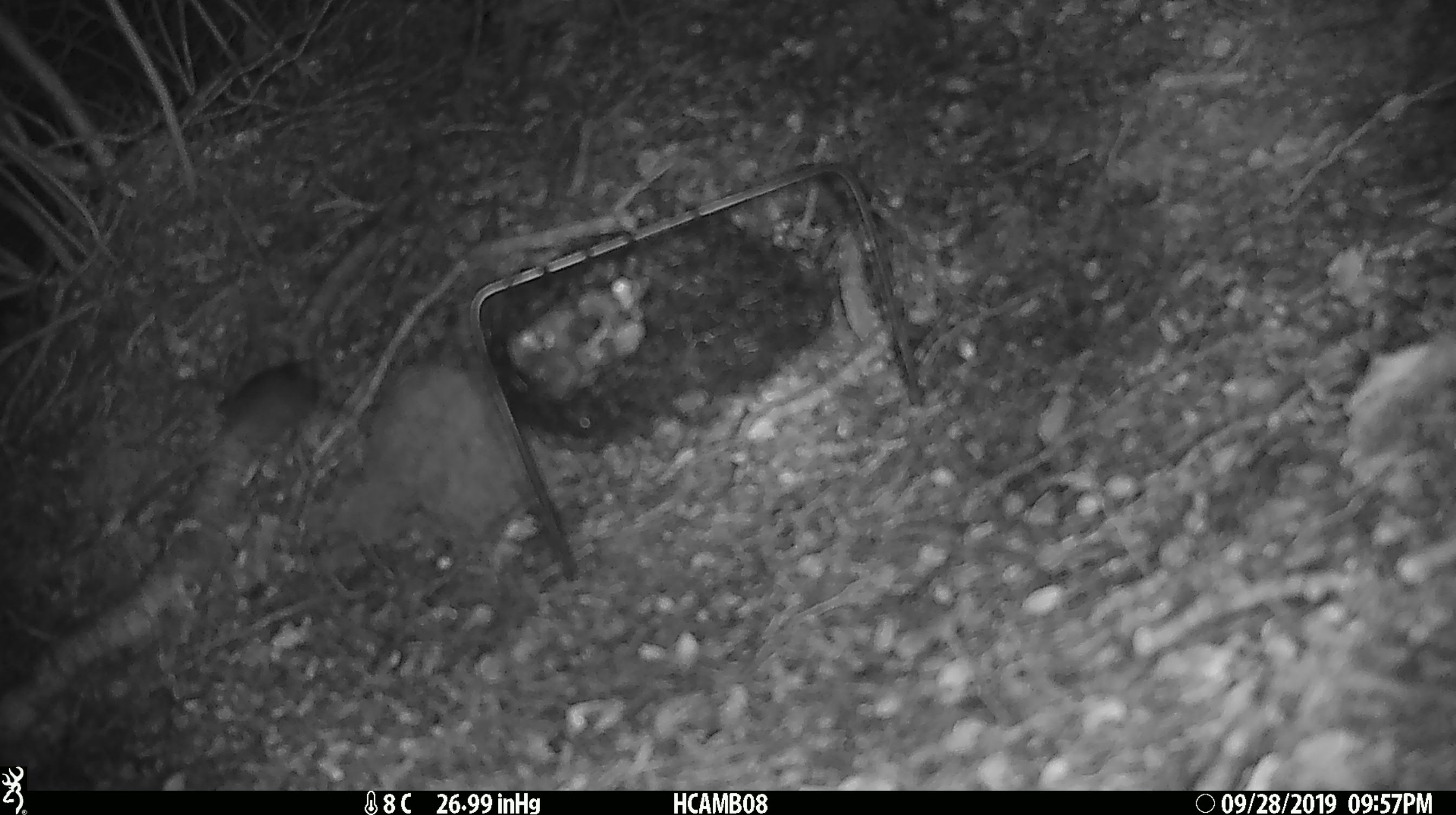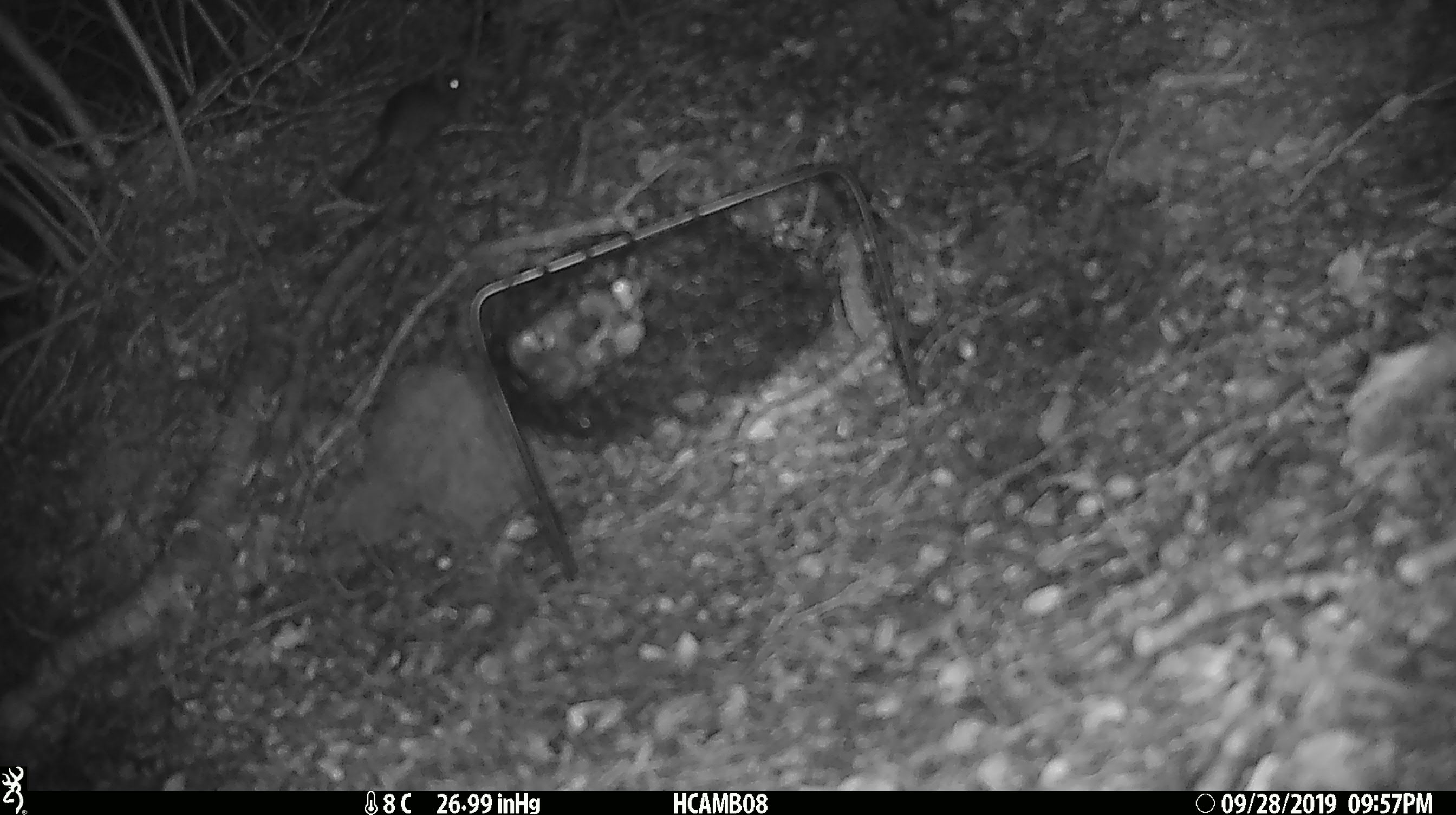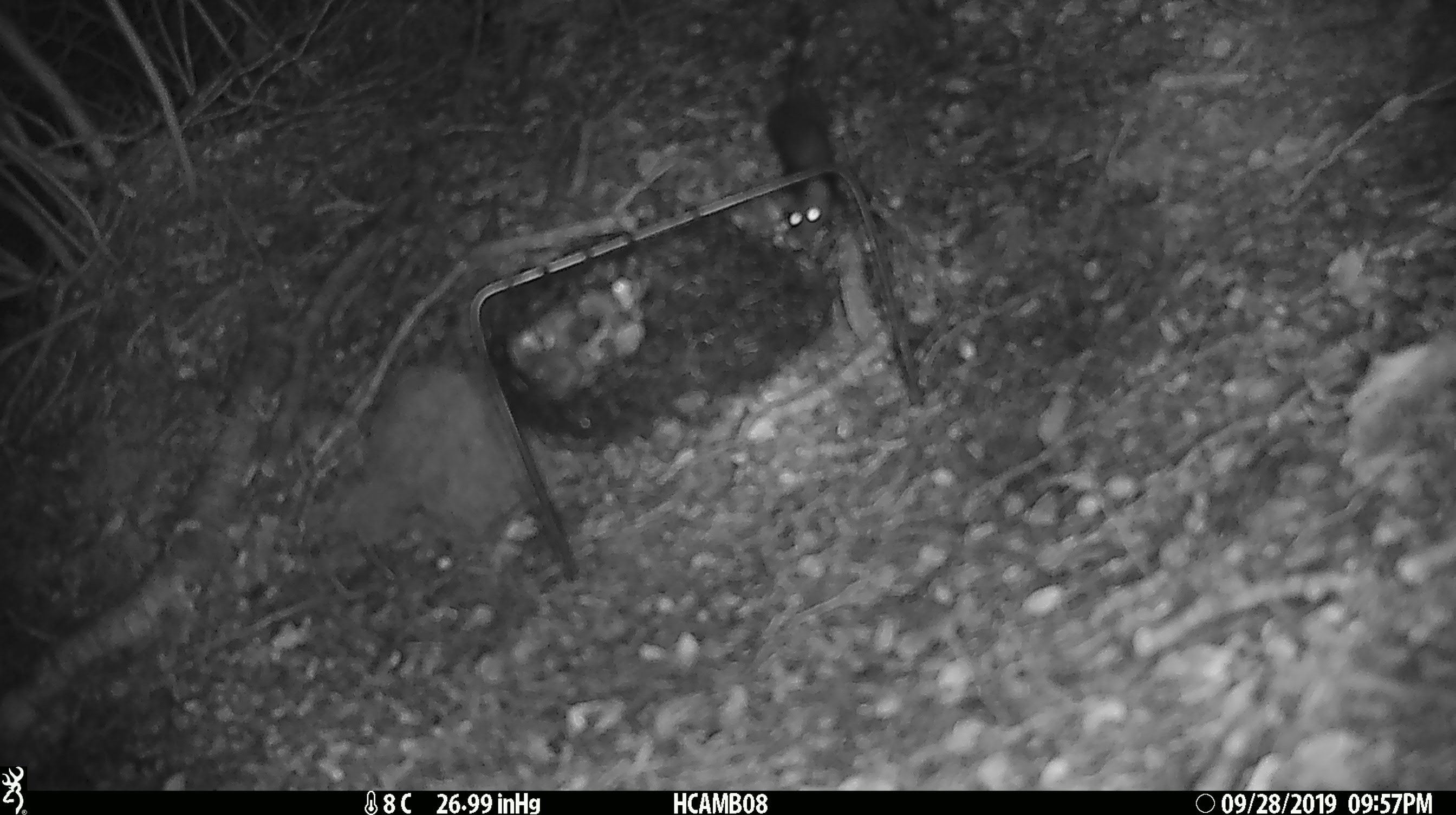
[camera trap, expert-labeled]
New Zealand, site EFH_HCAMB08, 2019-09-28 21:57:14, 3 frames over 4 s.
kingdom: Animalia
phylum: Chordata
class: Mammalia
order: Rodentia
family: Muridae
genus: Mus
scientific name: Mus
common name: mouse